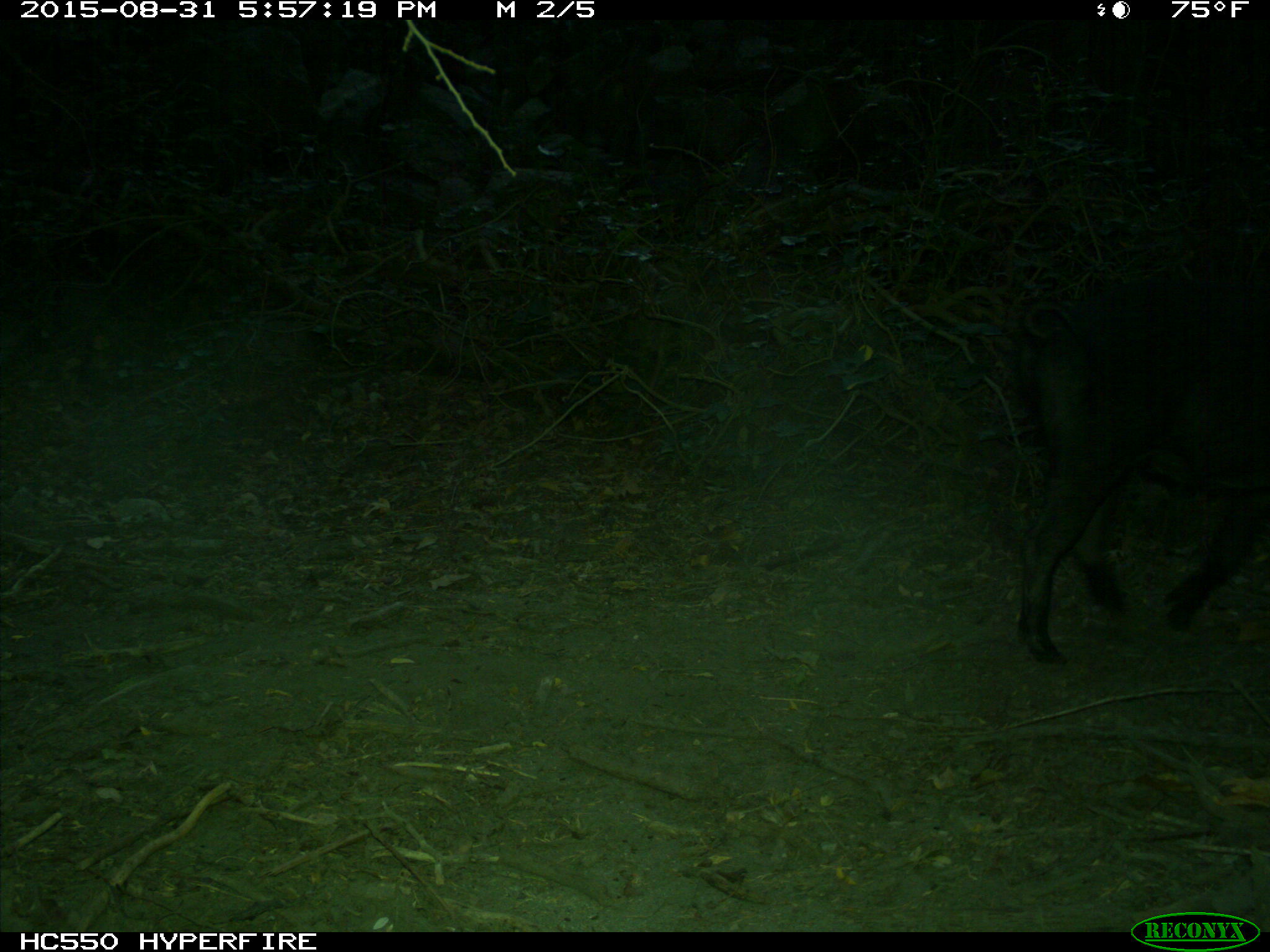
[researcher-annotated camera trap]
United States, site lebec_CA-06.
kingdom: Animalia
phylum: Chordata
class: Mammalia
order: Artiodactyla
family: Suidae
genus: Sus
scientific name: Sus scrofa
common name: wild boar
Sus scrofa (wild boar).